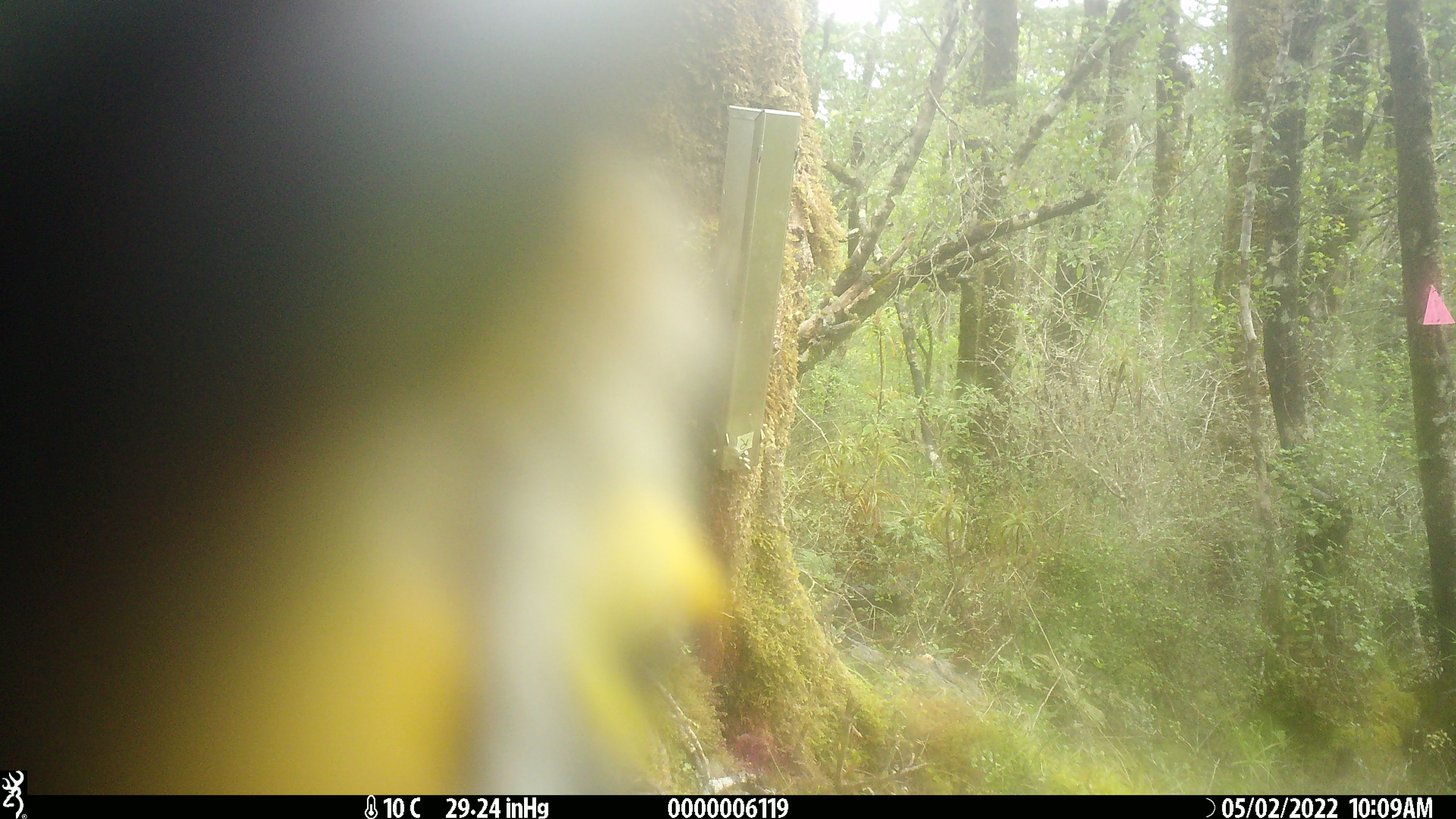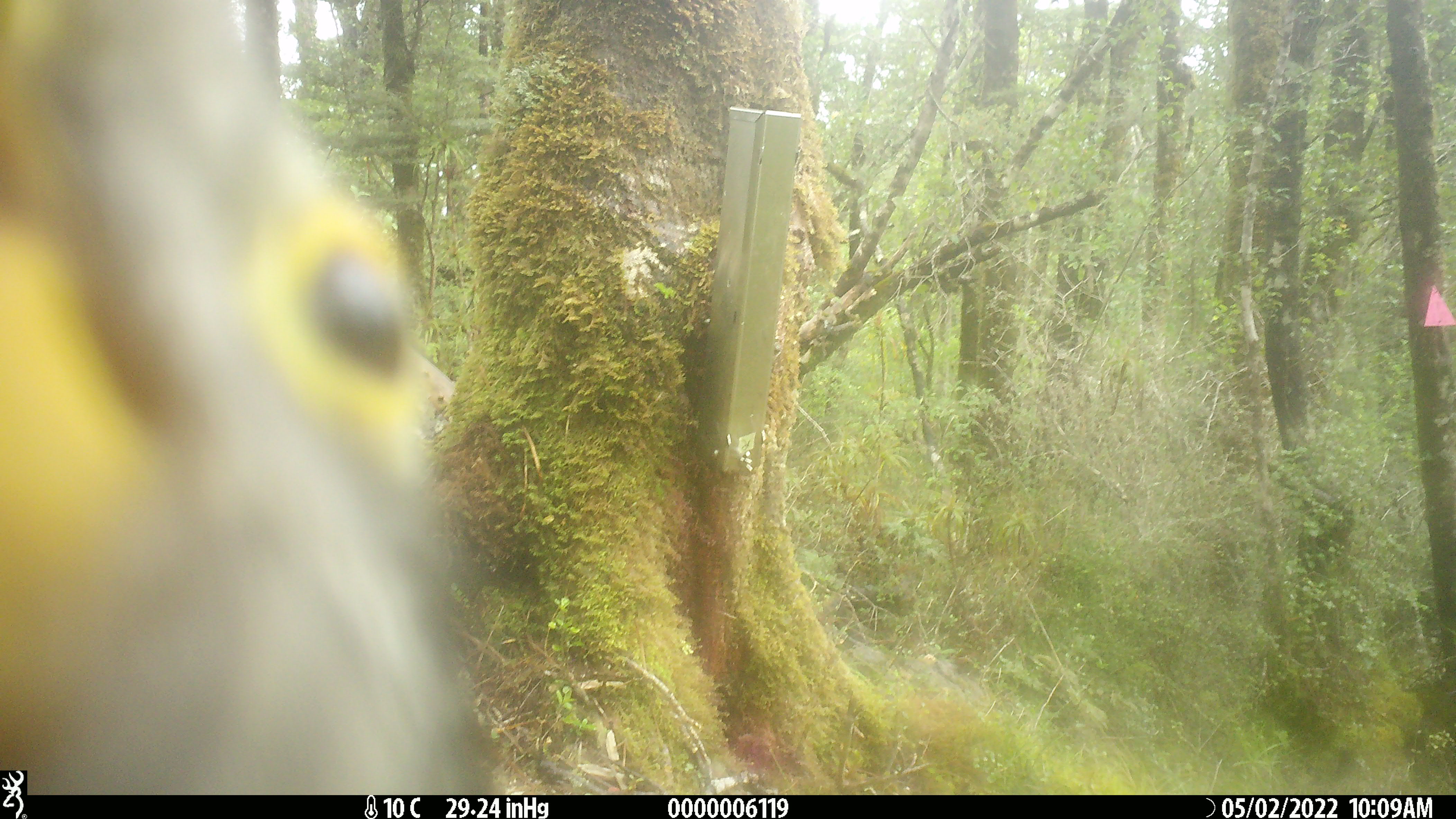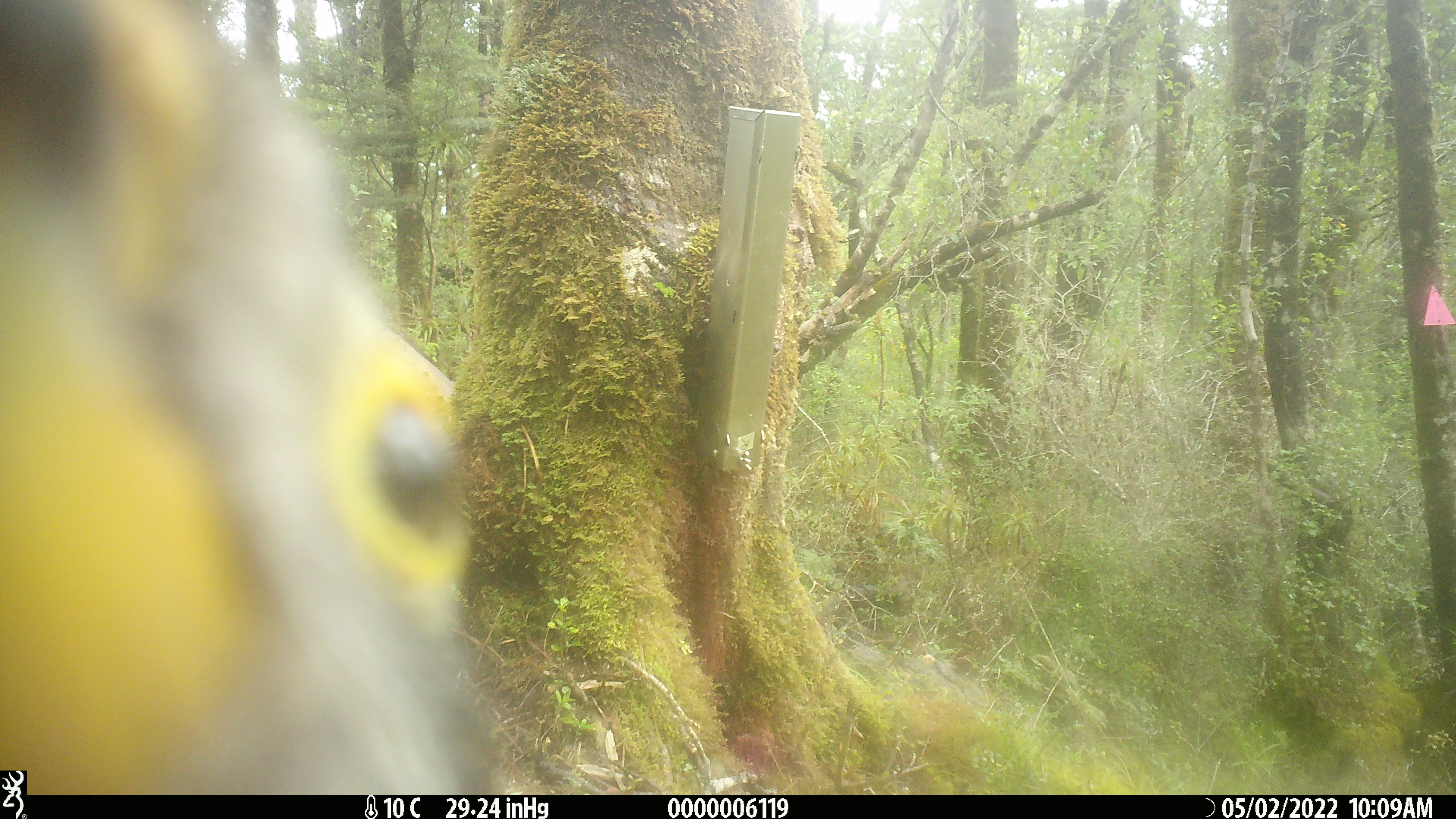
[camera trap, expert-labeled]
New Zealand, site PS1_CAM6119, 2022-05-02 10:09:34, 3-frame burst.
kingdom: Animalia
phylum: Chordata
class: Aves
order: Psittaciformes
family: Strigopidae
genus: Nestor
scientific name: Nestor notabilis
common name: kea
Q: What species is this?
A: Kea (Nestor notabilis).